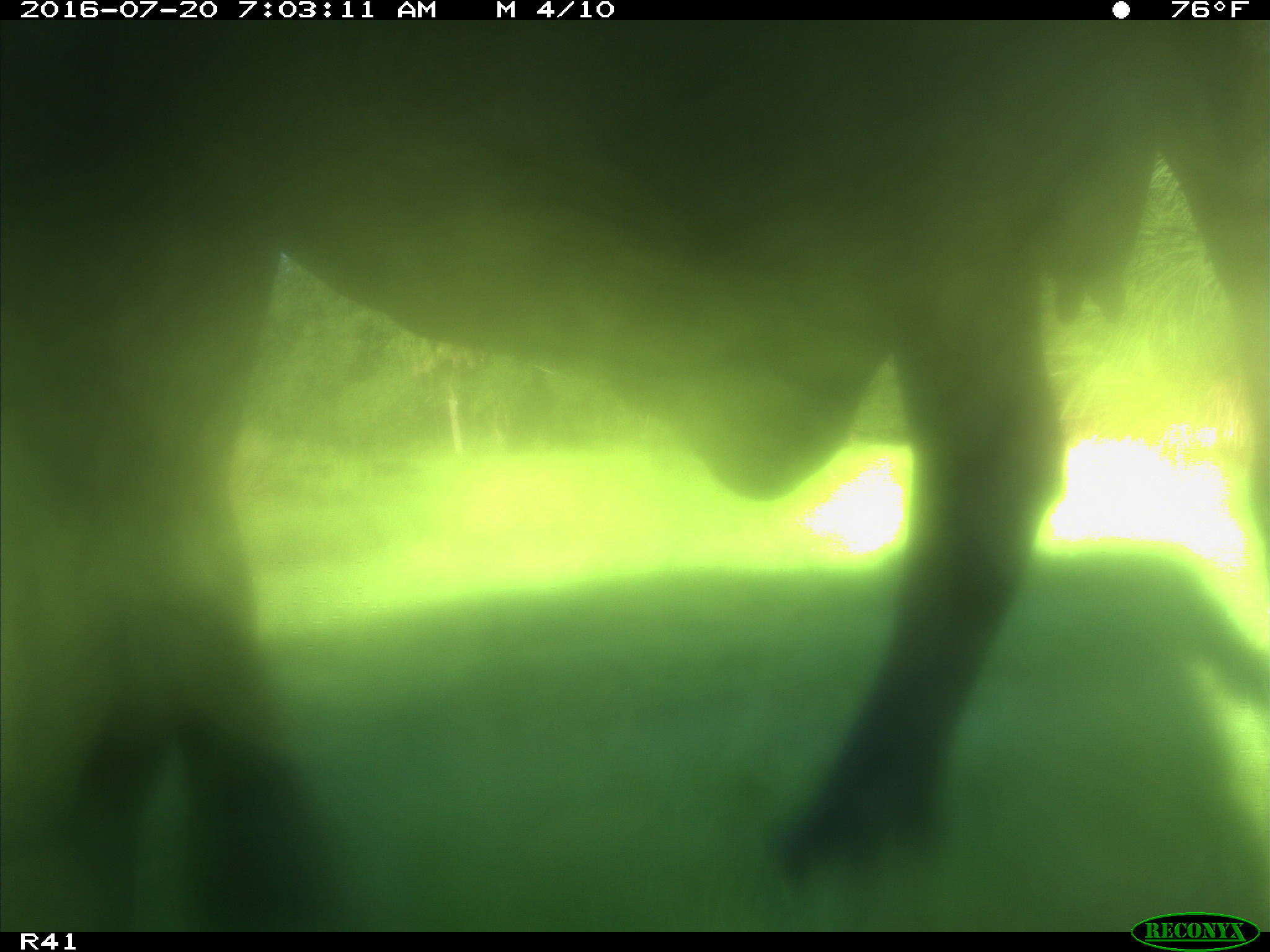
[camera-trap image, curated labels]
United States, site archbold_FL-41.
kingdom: Animalia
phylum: Chordata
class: Mammalia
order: Artiodactyla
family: Bovidae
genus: Bos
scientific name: Bos taurus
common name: domestic cow